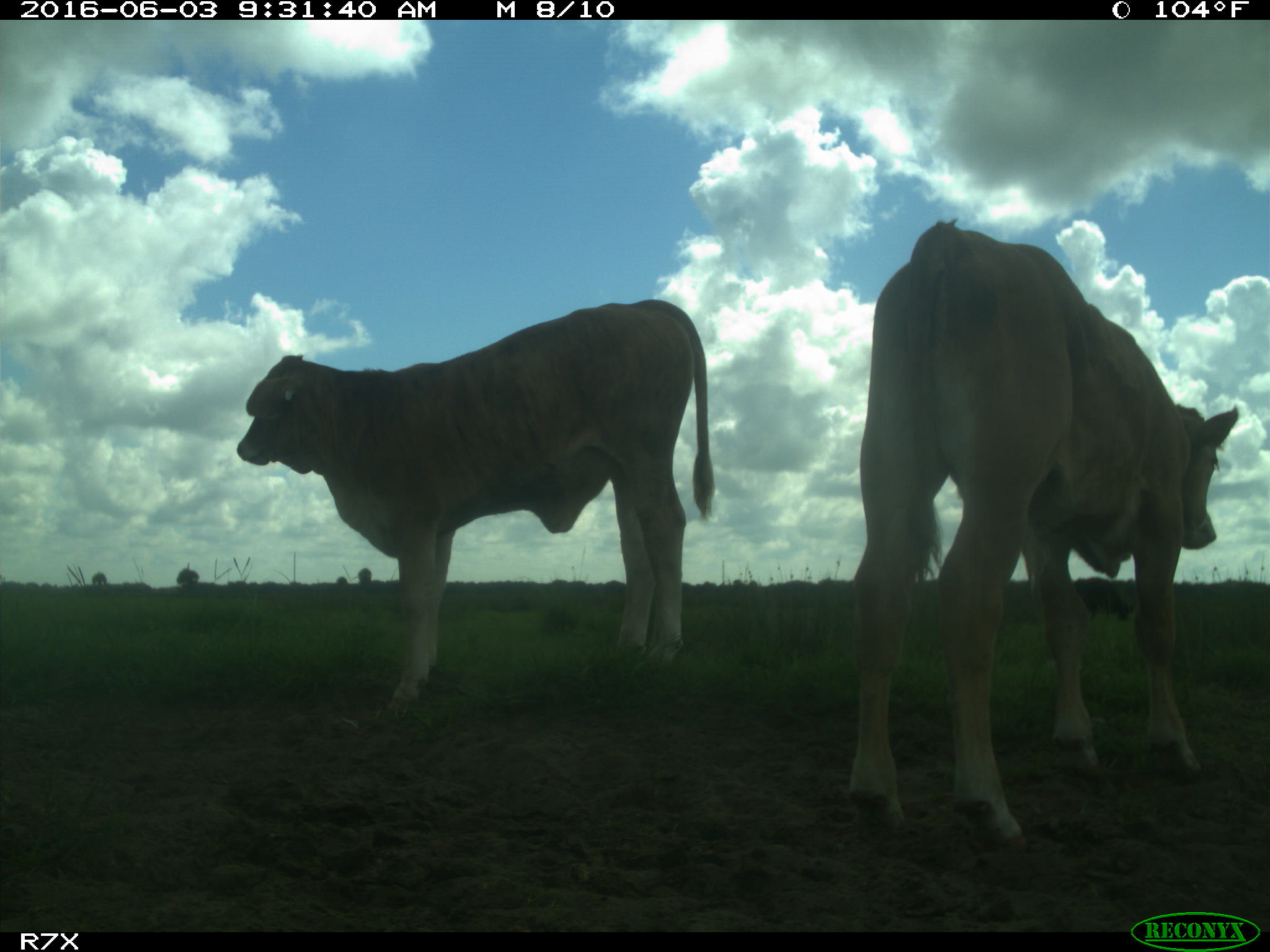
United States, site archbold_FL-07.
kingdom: Animalia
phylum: Chordata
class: Mammalia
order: Artiodactyla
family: Bovidae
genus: Bos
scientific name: Bos taurus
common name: domestic cow